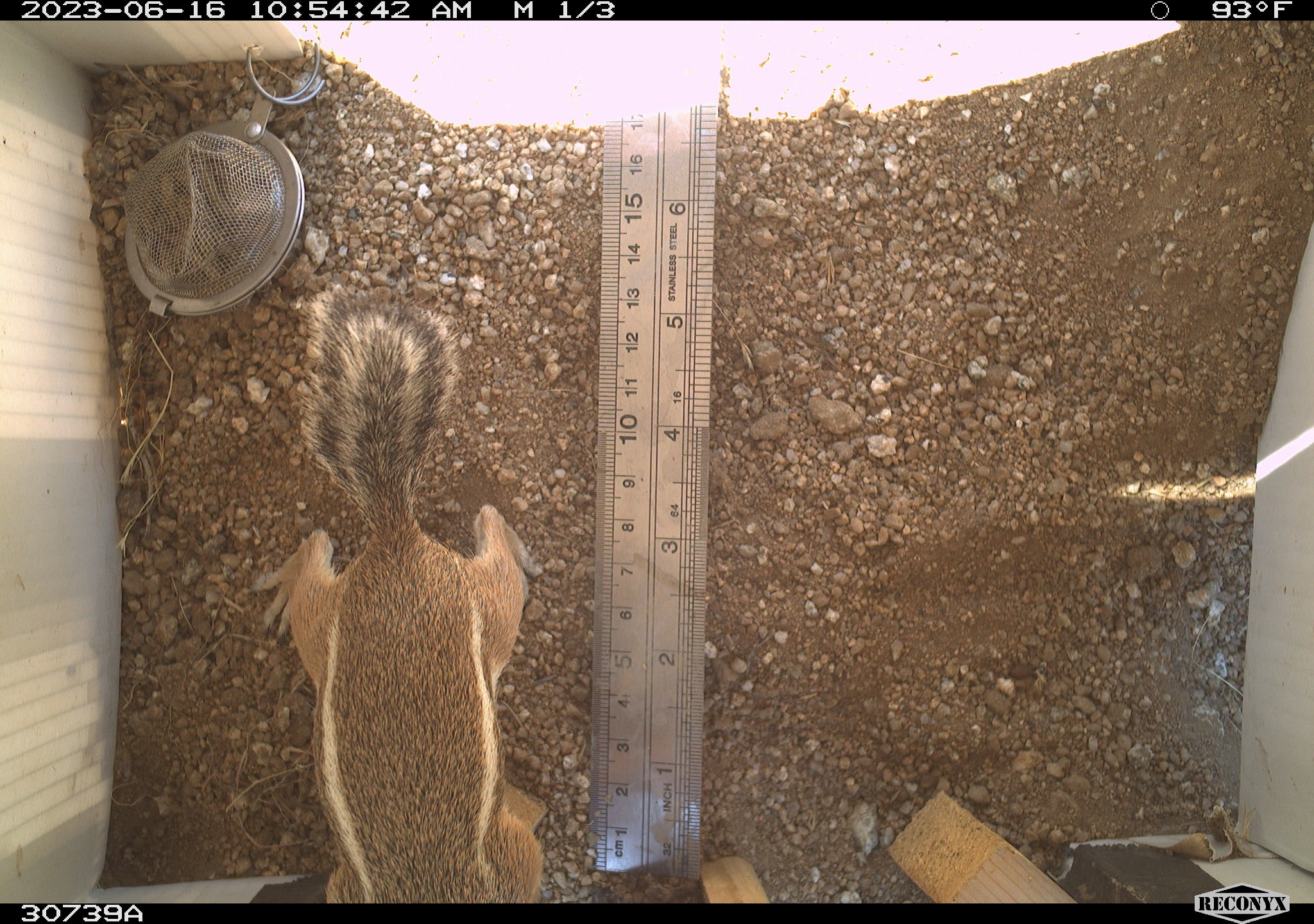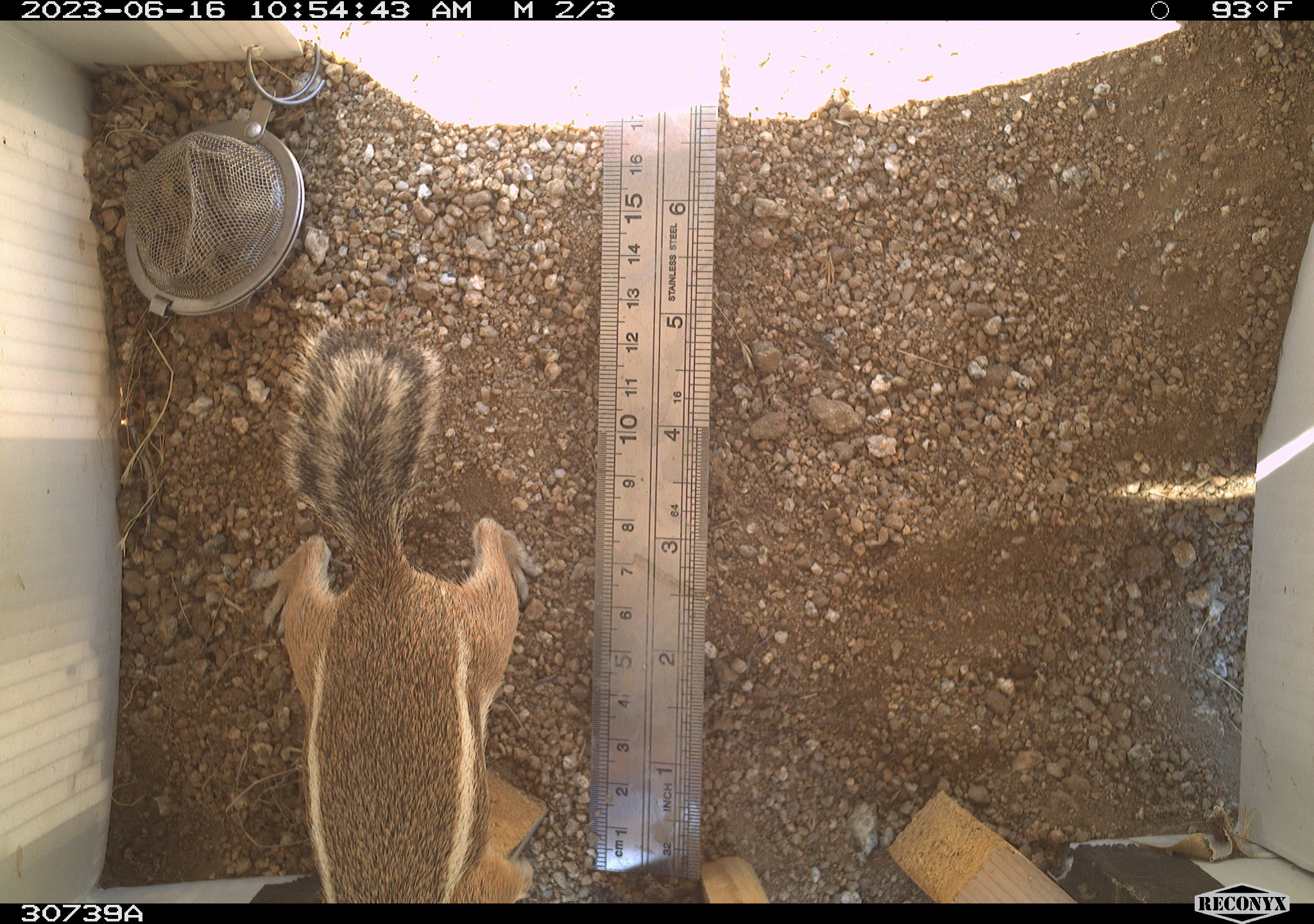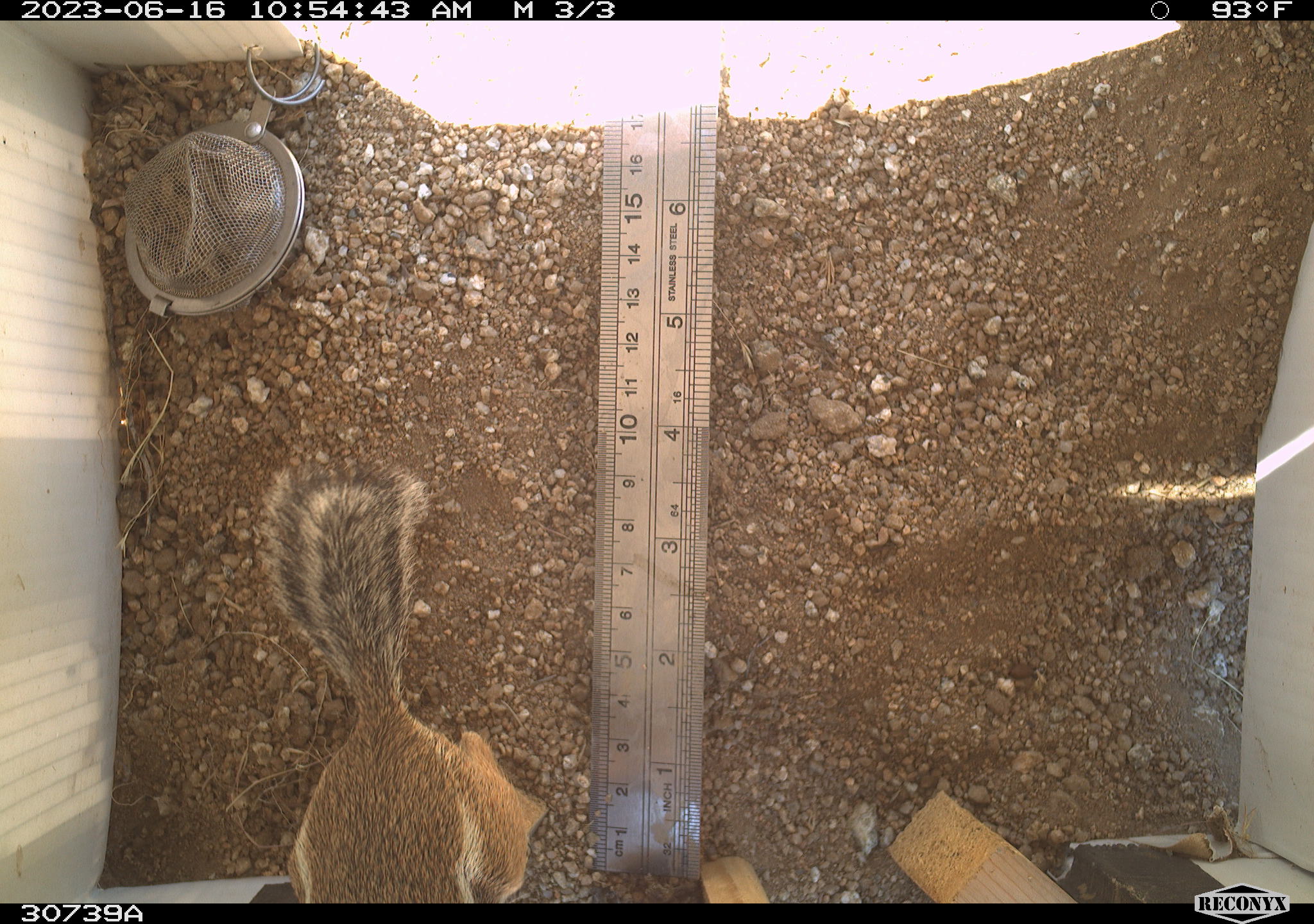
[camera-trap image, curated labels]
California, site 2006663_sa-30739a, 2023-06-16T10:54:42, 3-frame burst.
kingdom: Animalia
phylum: Chordata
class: Mammalia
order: Rodentia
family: Sciuridae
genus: Ammospermophilus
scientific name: Ammospermophilus leucurus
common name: white-tailed antelope squirrel